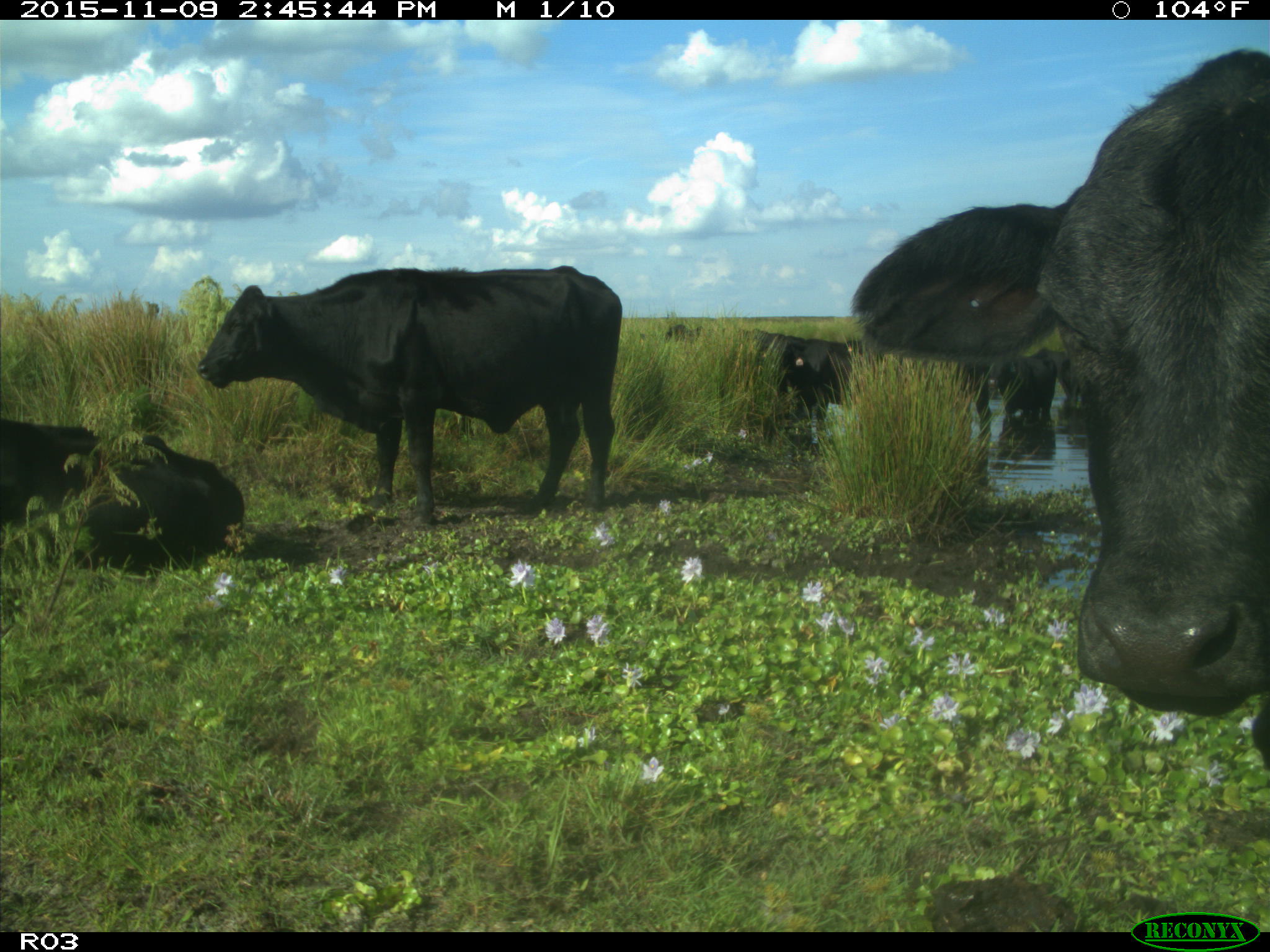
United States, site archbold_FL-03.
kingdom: Animalia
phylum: Chordata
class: Mammalia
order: Artiodactyla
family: Bovidae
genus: Bos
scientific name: Bos taurus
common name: domestic cow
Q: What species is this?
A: Bos taurus (domestic cow).